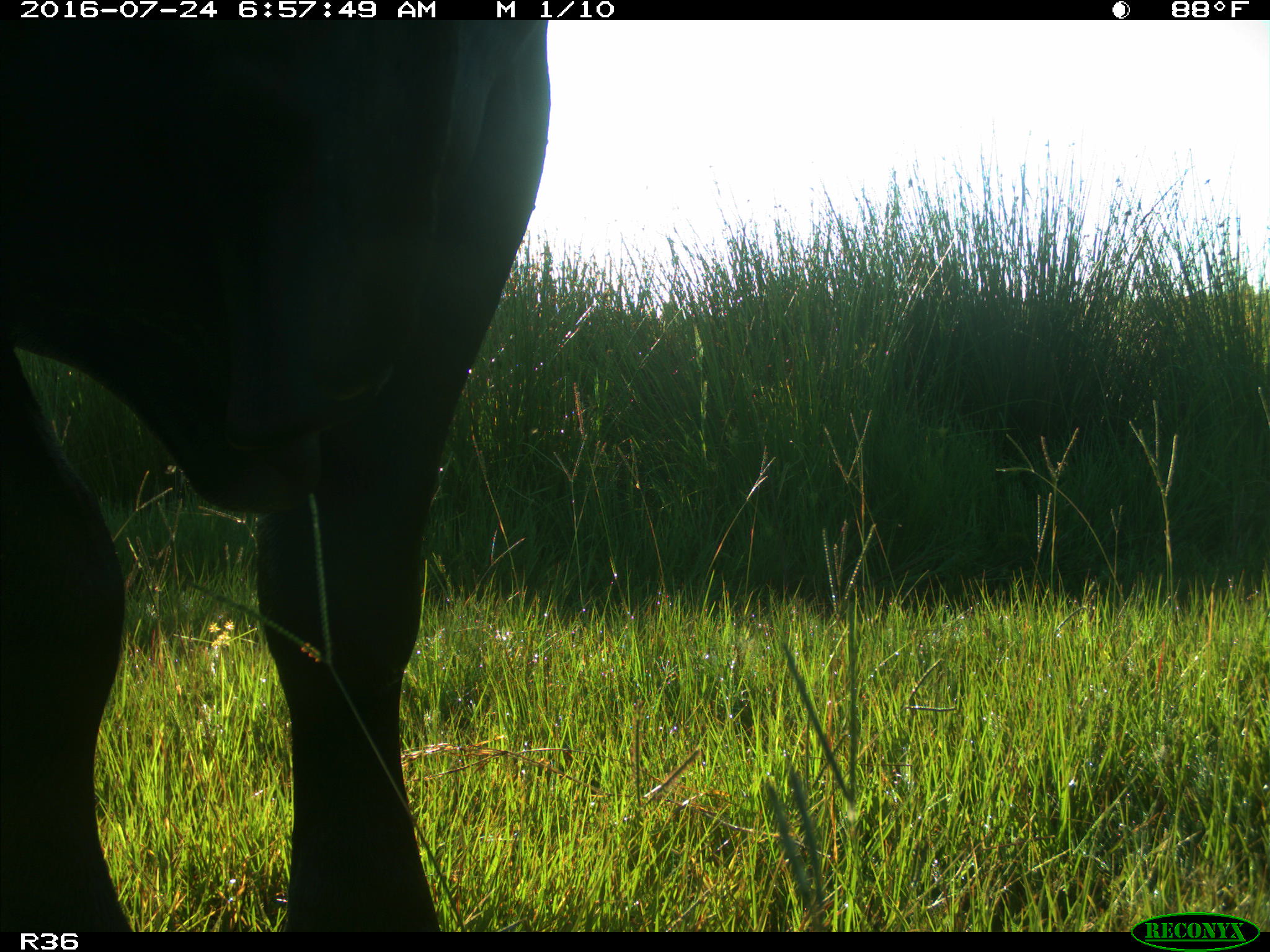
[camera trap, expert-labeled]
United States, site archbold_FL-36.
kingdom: Animalia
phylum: Chordata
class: Mammalia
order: Artiodactyla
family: Bovidae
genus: Bos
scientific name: Bos taurus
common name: domestic cow